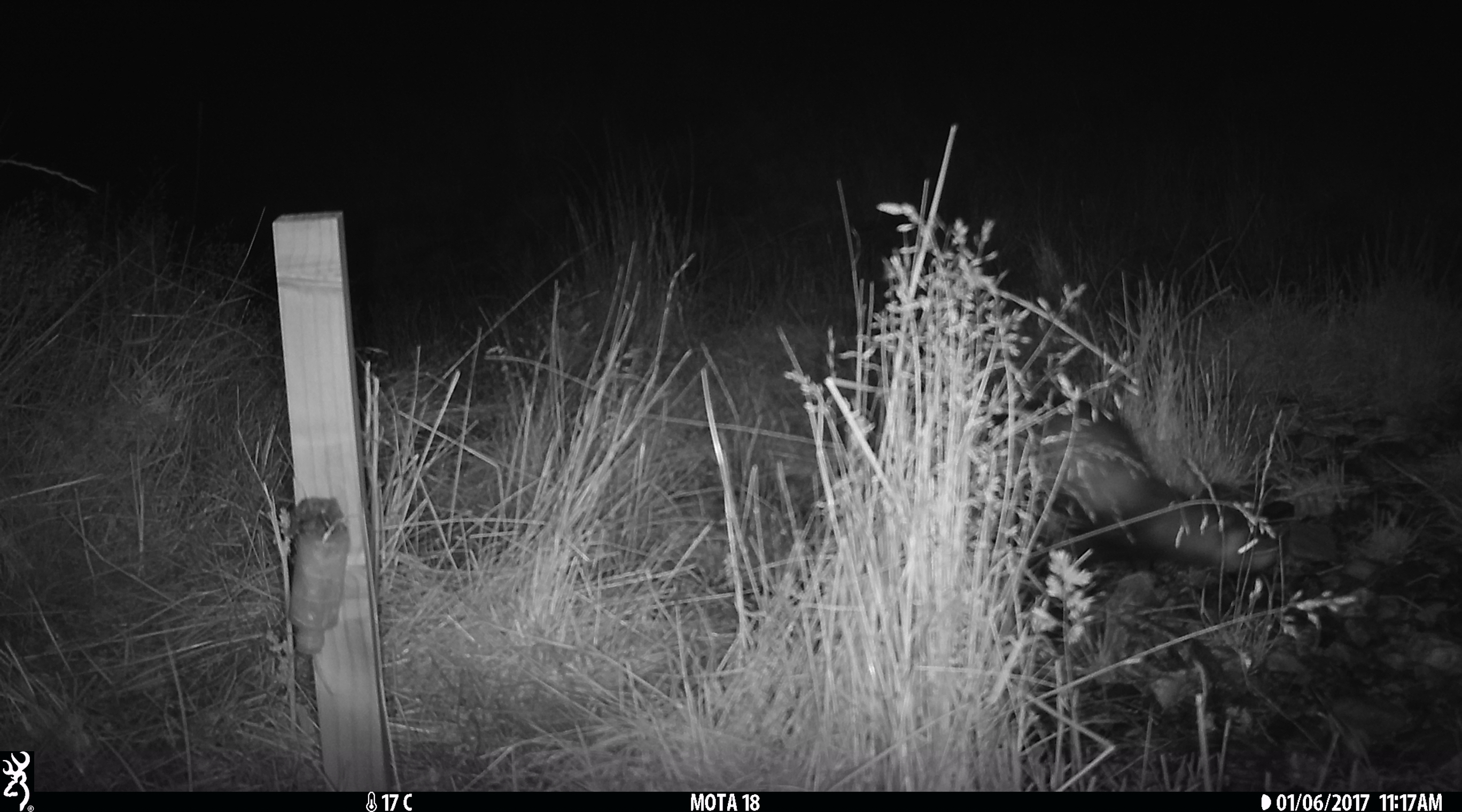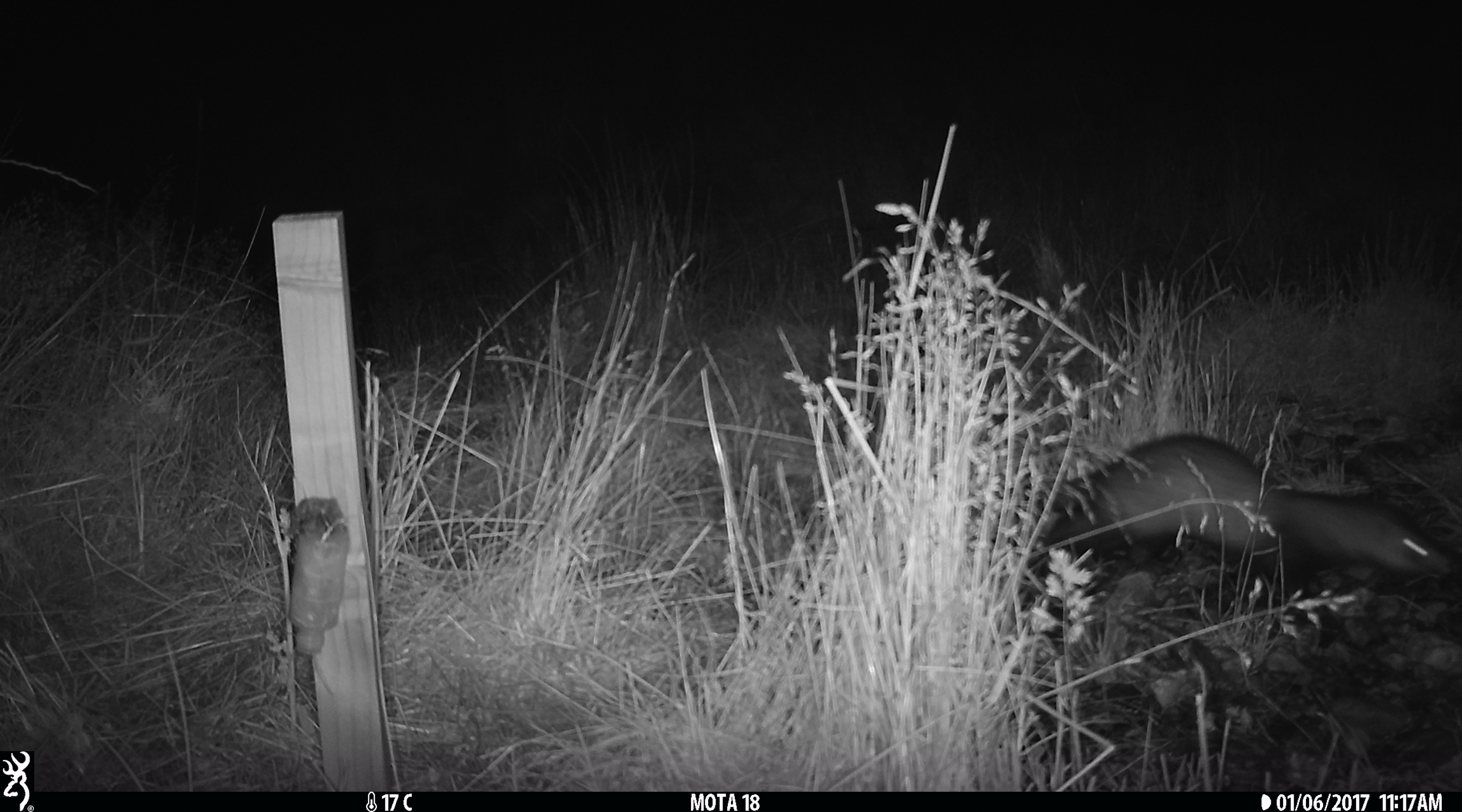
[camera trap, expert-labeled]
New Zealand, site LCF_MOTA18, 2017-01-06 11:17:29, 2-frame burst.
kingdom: Animalia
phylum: Chordata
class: Mammalia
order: Carnivora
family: Mustelidae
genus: Mustela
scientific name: Mustela furo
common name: ferret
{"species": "ferret (Mustela furo)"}